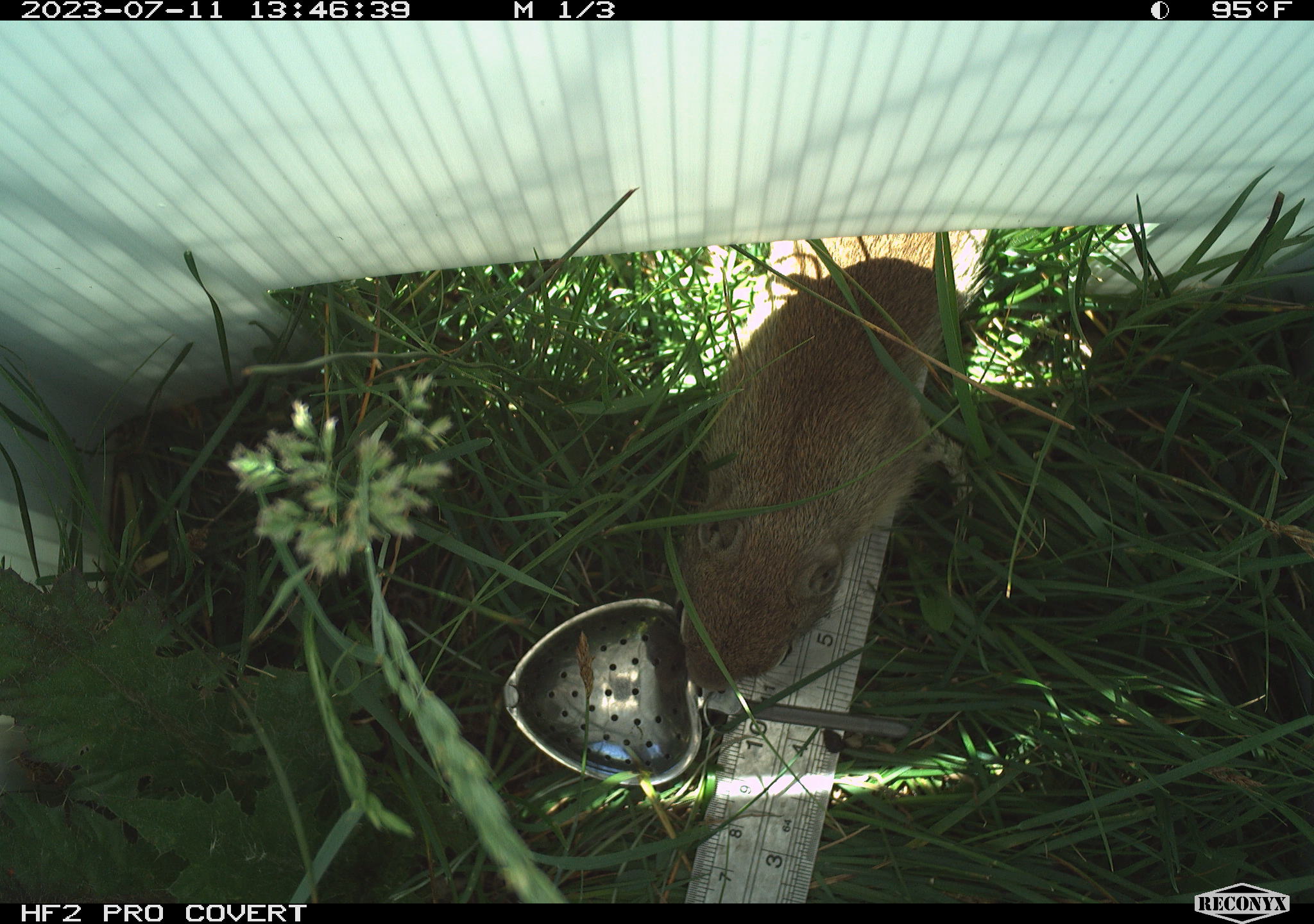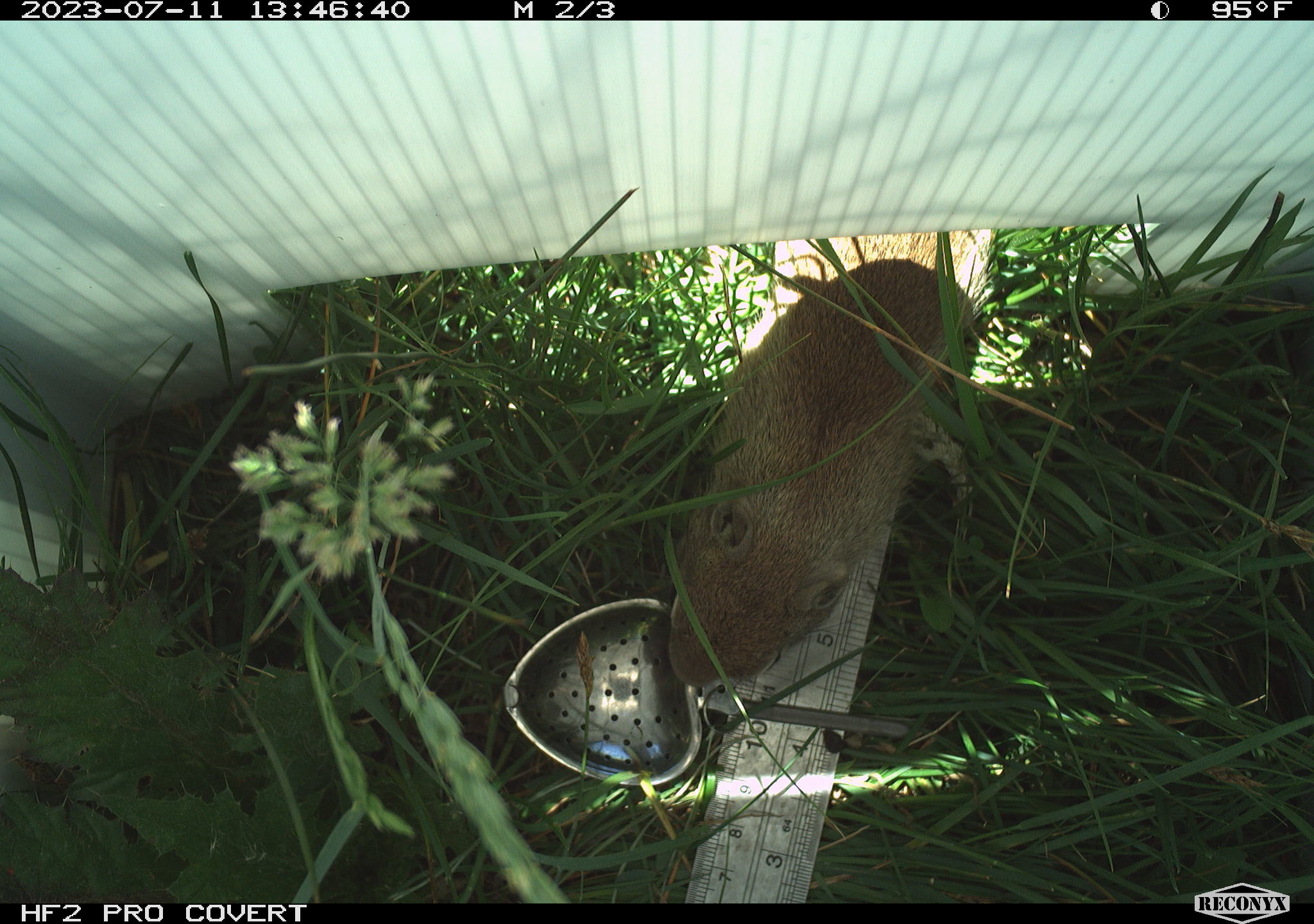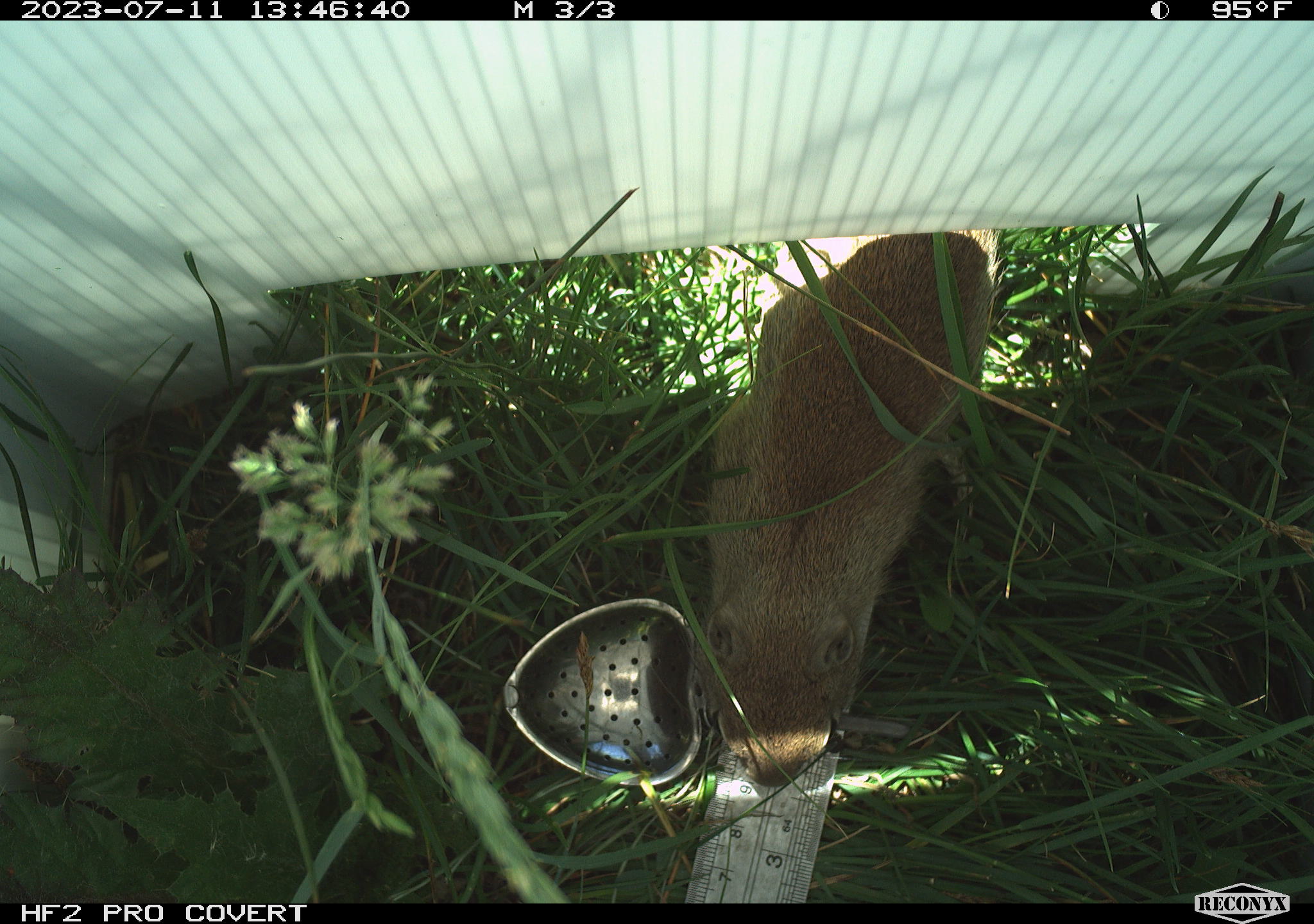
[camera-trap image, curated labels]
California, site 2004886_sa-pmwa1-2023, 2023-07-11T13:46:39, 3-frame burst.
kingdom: Animalia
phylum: Chordata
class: Mammalia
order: Rodentia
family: Sciuridae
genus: Urocitellus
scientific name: Urocitellus beldingi beldingi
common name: belding's ground squirrel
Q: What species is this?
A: Belding's ground squirrel (Urocitellus beldingi beldingi).